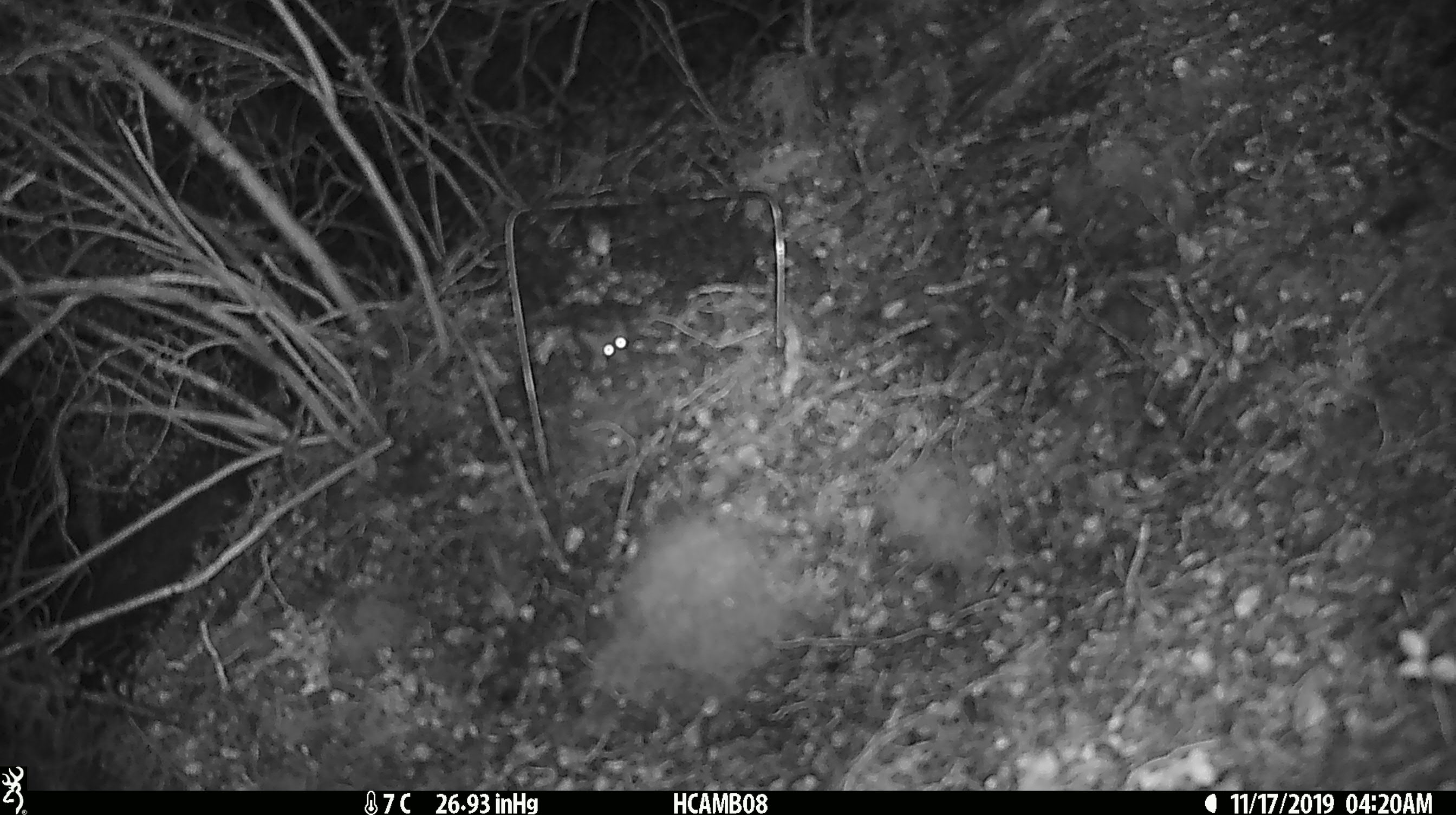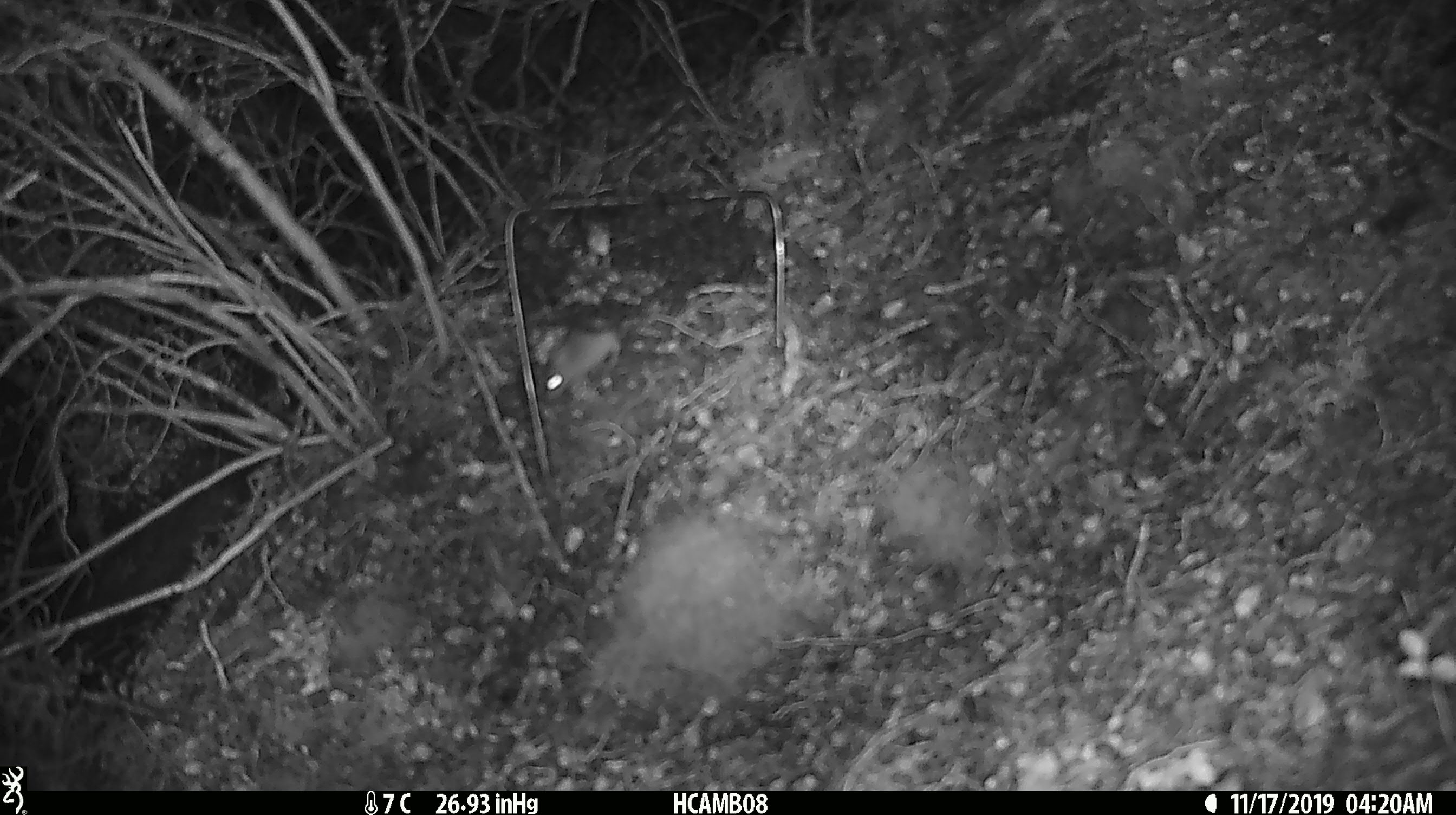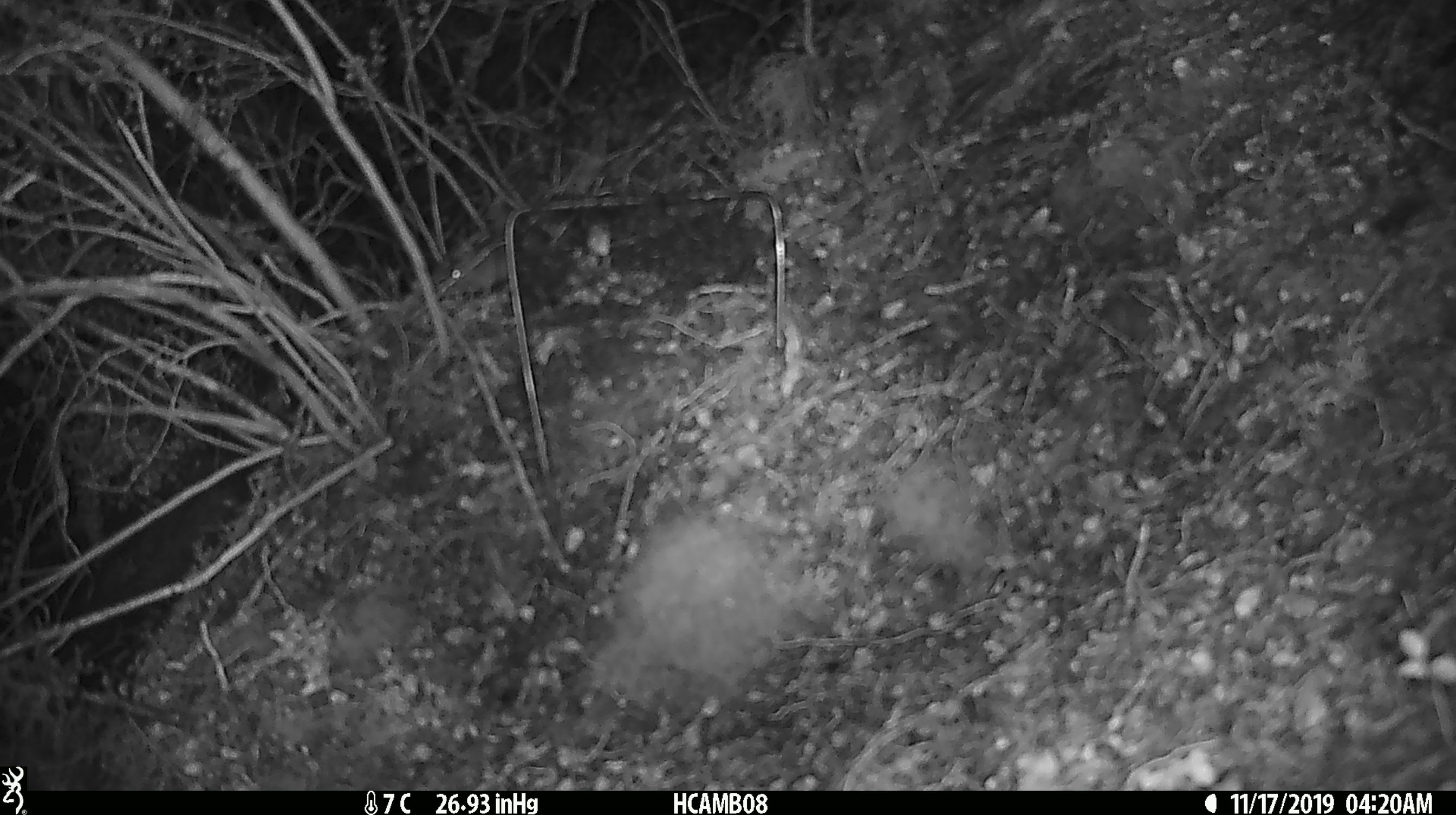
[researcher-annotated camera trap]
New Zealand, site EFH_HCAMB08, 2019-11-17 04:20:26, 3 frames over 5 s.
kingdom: Animalia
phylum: Chordata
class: Mammalia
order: Rodentia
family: Muridae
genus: Mus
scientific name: Mus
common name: mouse